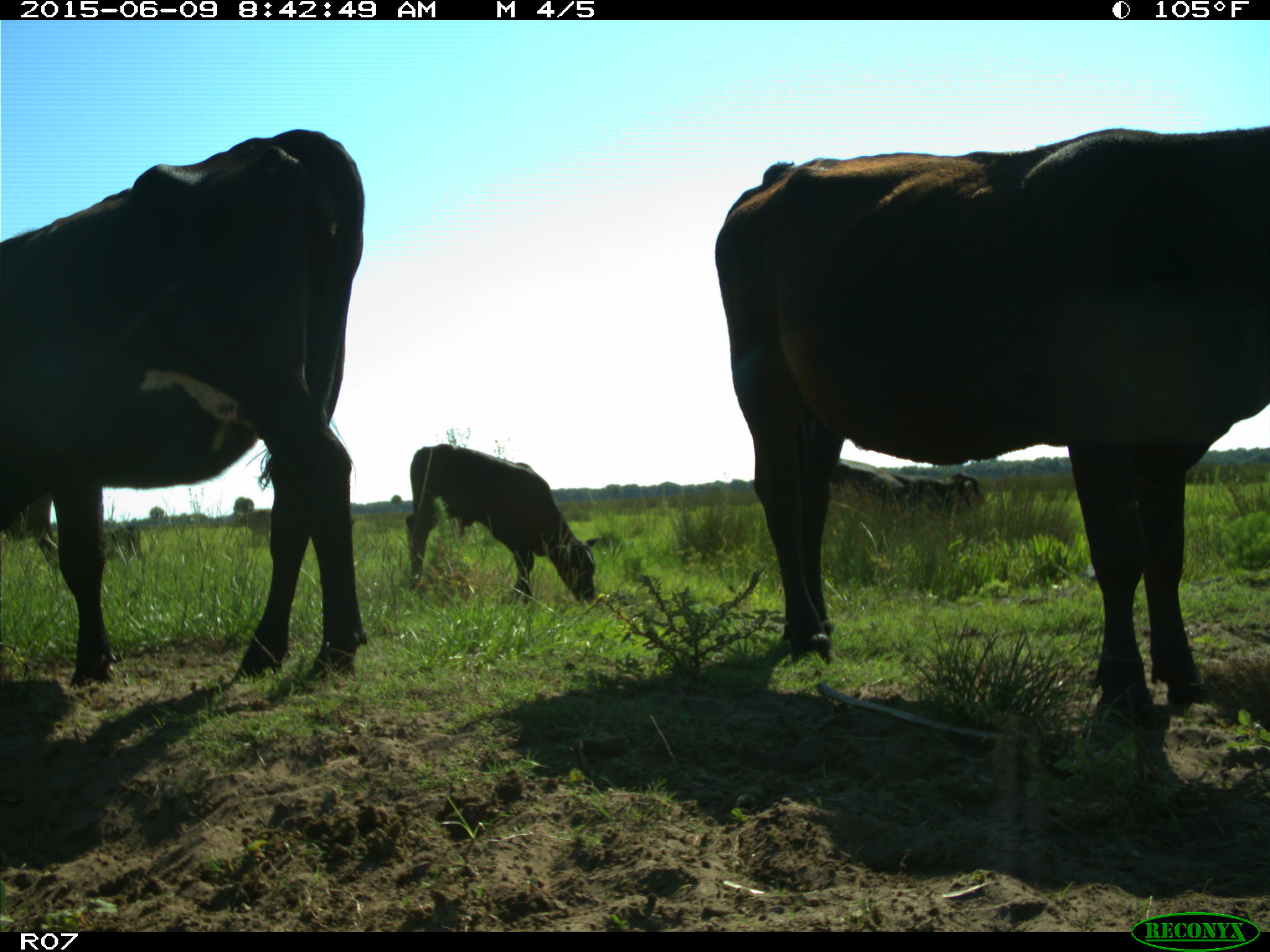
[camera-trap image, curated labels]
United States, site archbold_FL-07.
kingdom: Animalia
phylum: Chordata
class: Mammalia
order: Artiodactyla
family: Bovidae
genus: Bos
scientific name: Bos taurus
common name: domestic cow